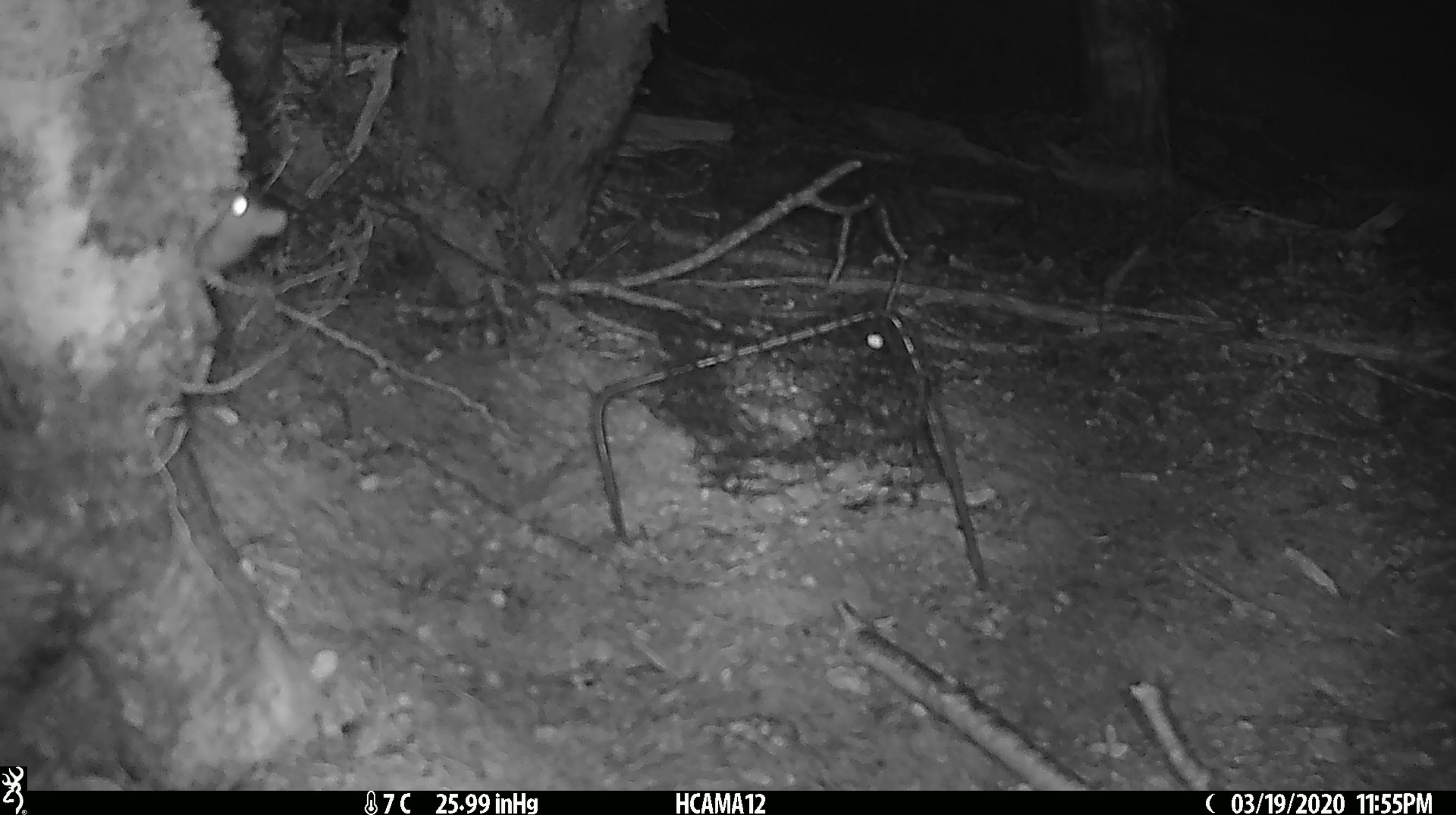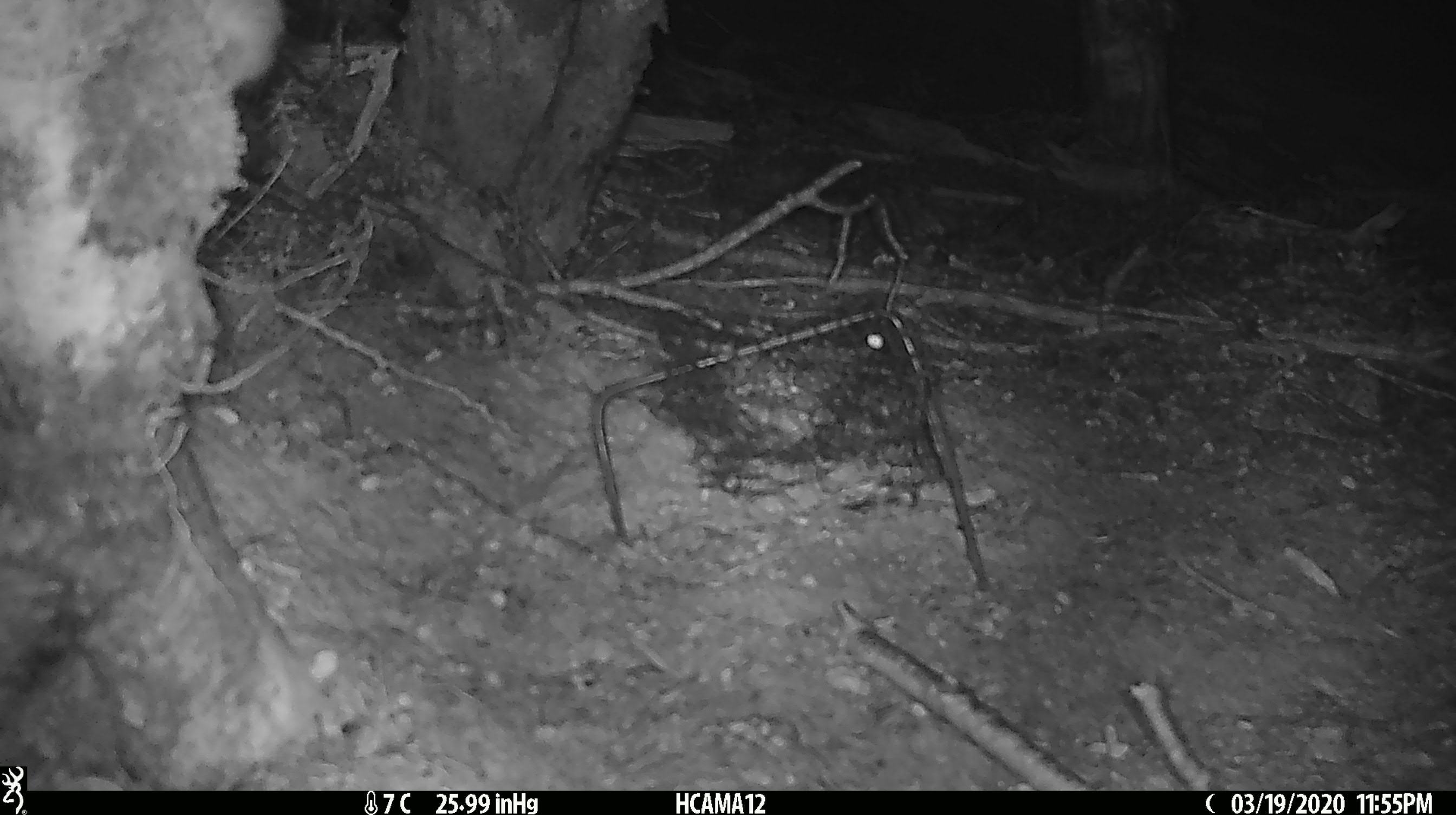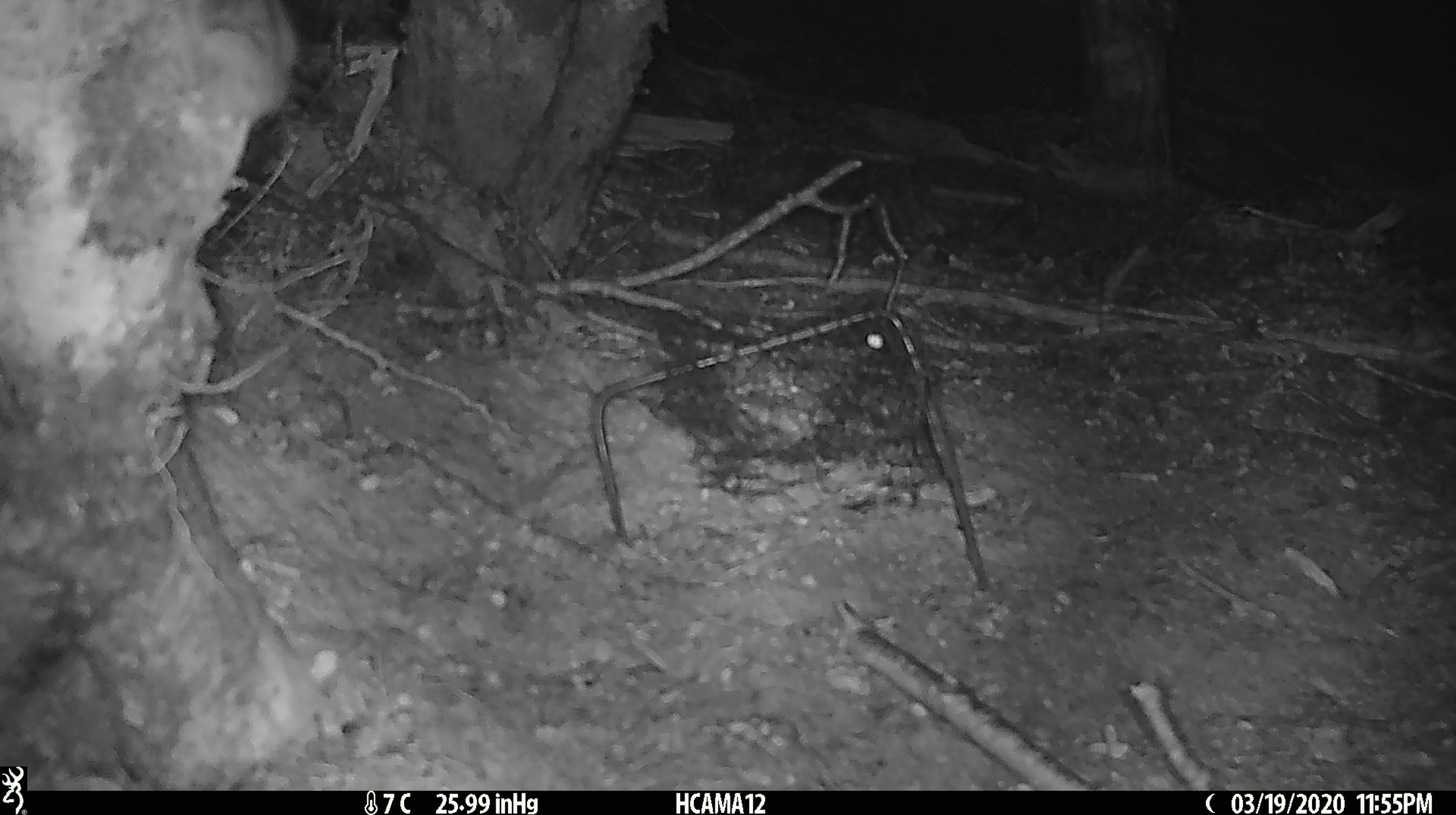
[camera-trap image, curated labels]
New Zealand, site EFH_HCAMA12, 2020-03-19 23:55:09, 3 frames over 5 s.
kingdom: Animalia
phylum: Chordata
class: Mammalia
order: Rodentia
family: Muridae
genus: Mus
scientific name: Mus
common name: mouse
Mouse (Mus).